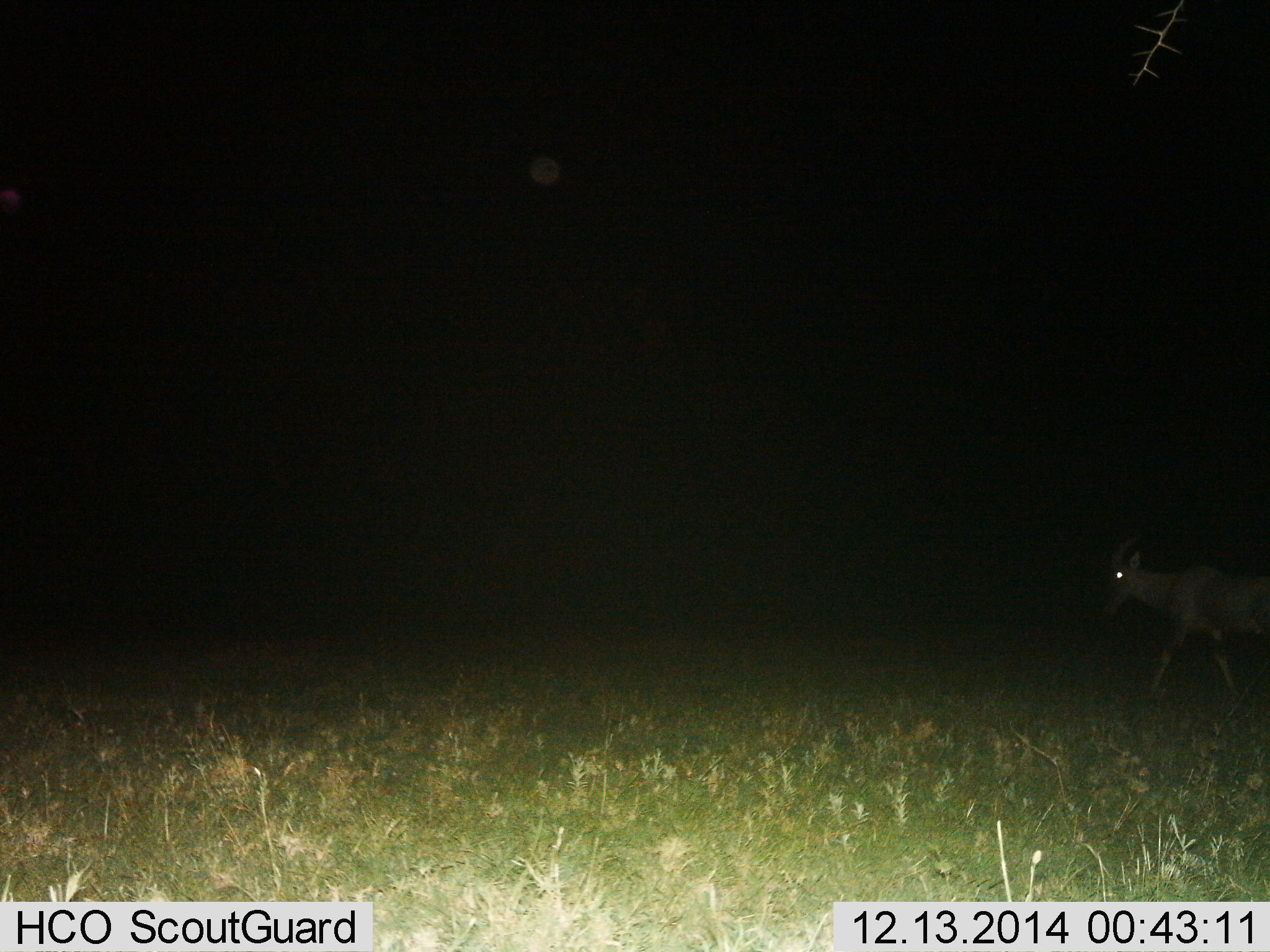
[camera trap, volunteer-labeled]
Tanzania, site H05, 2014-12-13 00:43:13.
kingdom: Animalia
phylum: Chordata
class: Mammalia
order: Artiodactyla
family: Bovidae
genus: Damaliscus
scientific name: Damaliscus lunatus jimela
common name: topi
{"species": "topi (Damaliscus lunatus jimela)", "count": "1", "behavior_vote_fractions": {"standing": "20%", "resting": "0%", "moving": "80%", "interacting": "0%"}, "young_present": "0%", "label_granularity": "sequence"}